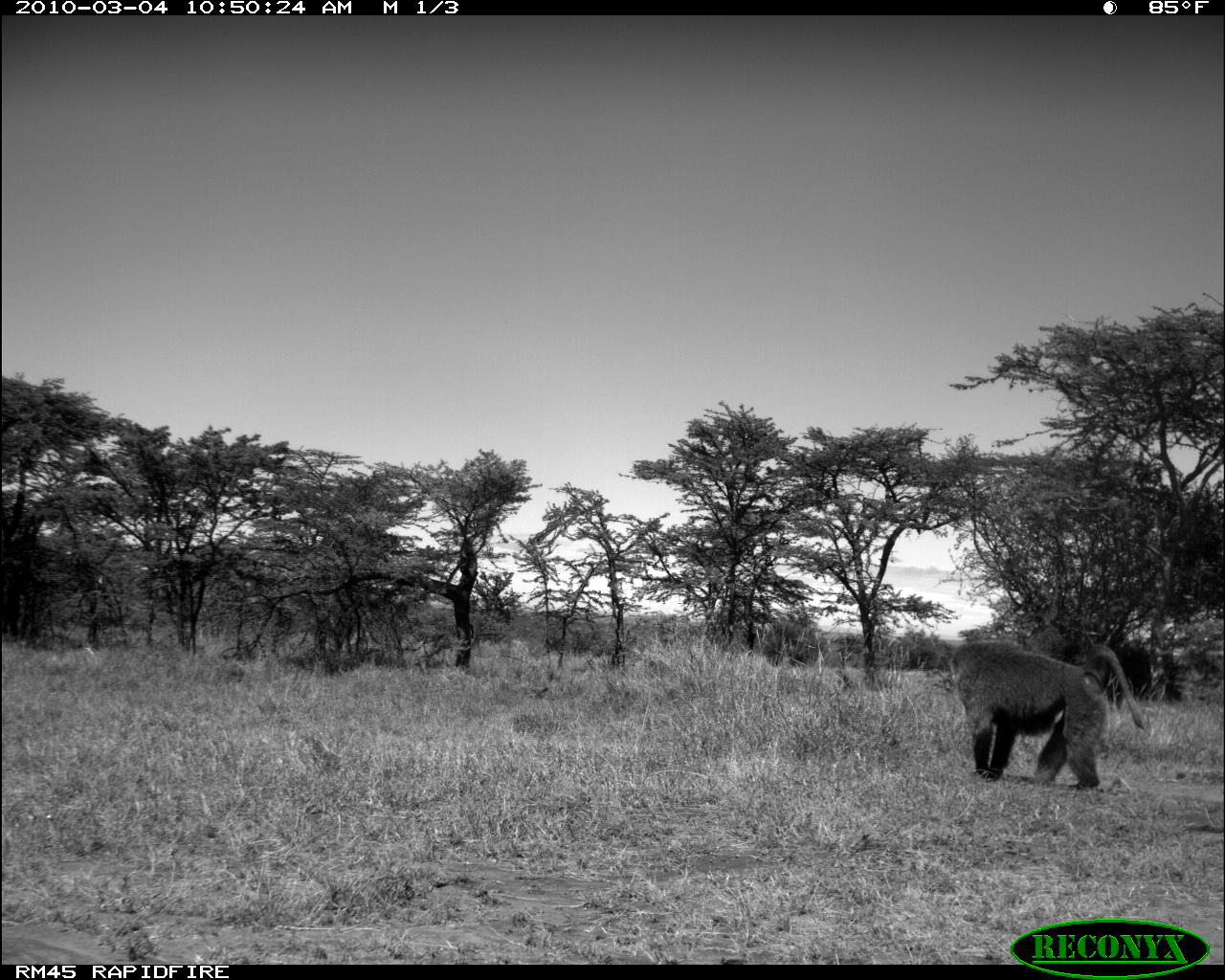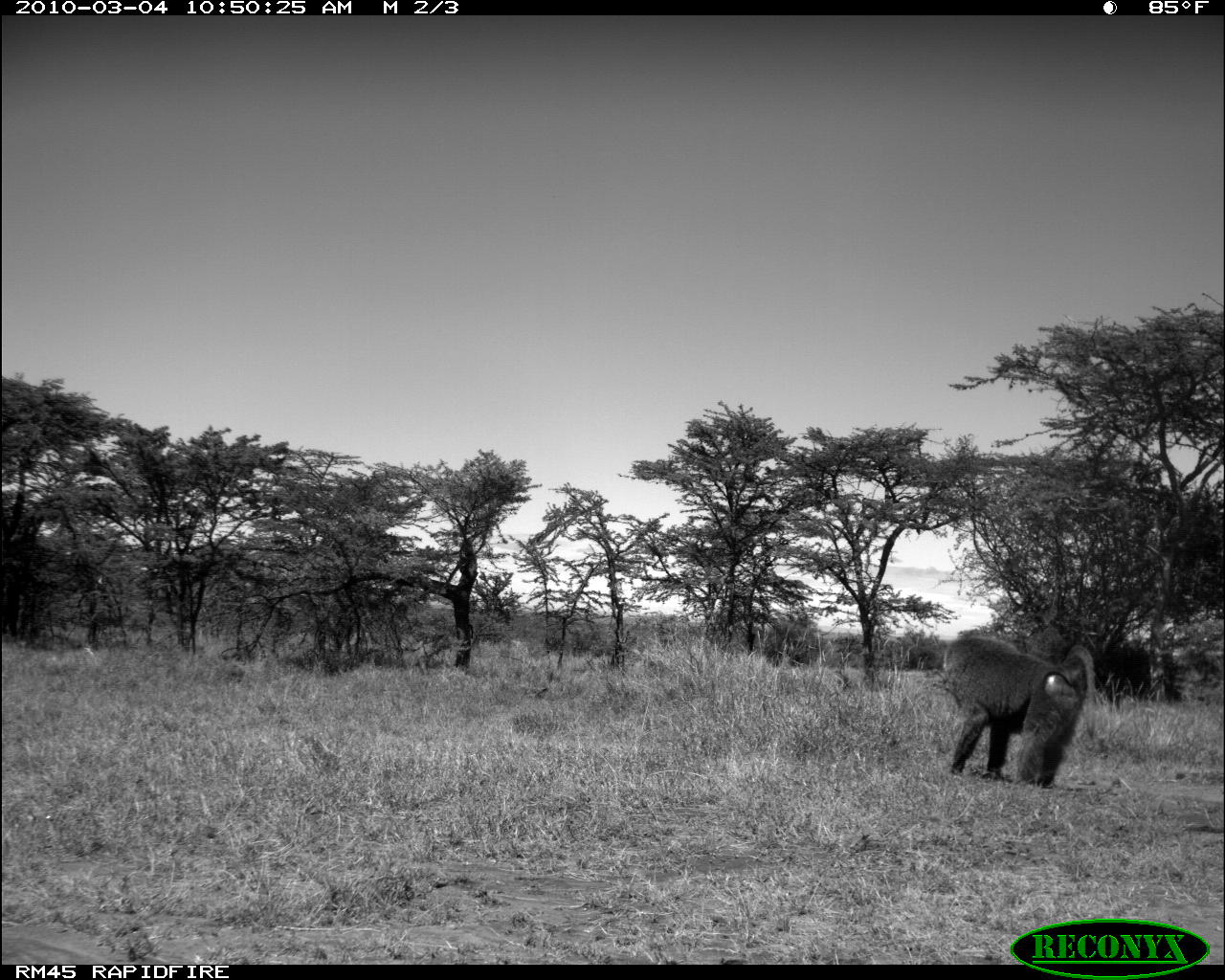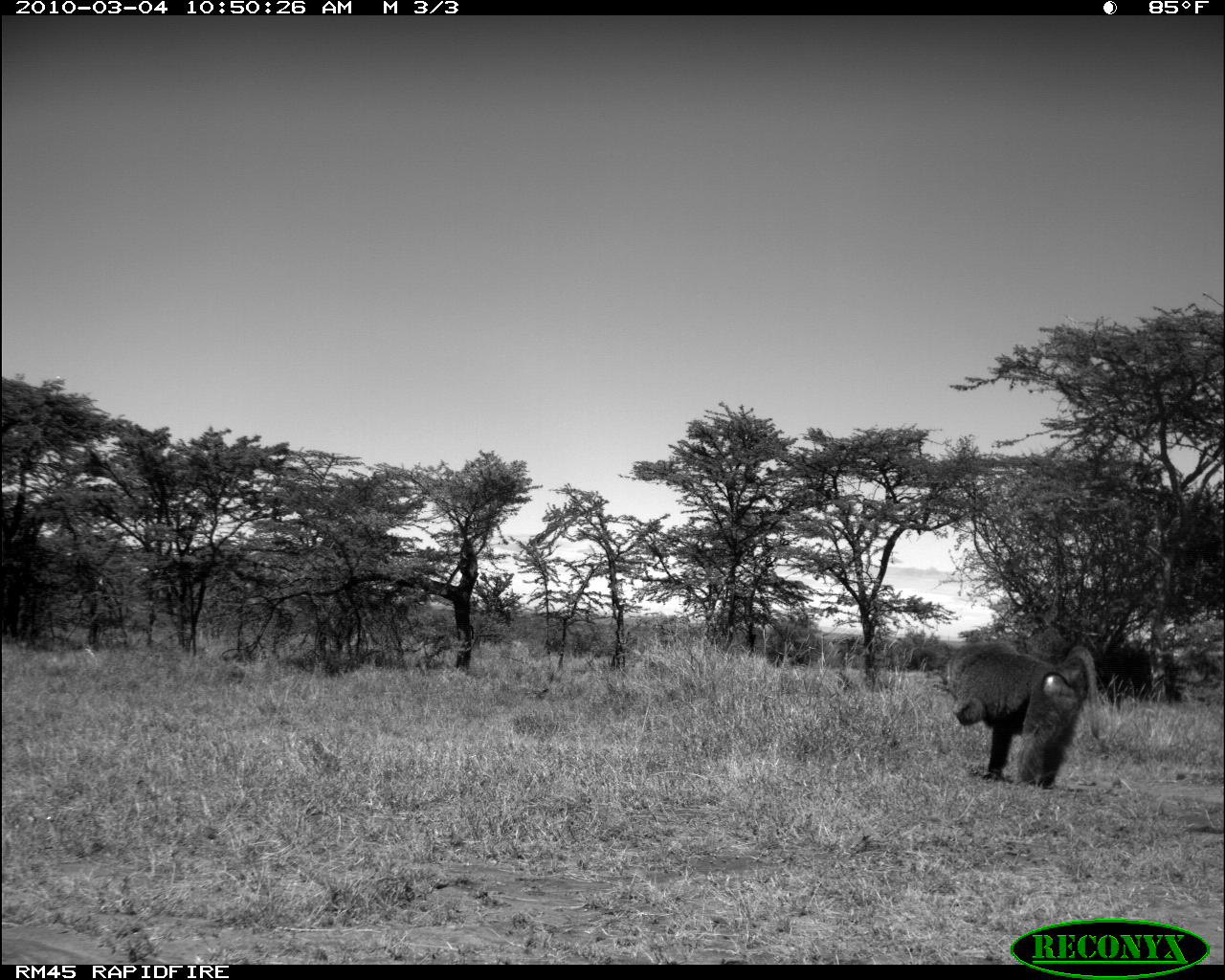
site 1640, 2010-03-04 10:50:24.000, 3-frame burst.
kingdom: Animalia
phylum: Chordata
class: Mammalia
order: Primates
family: Cercopithecidae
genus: Papio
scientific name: Papio anubis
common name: olive baboon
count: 1